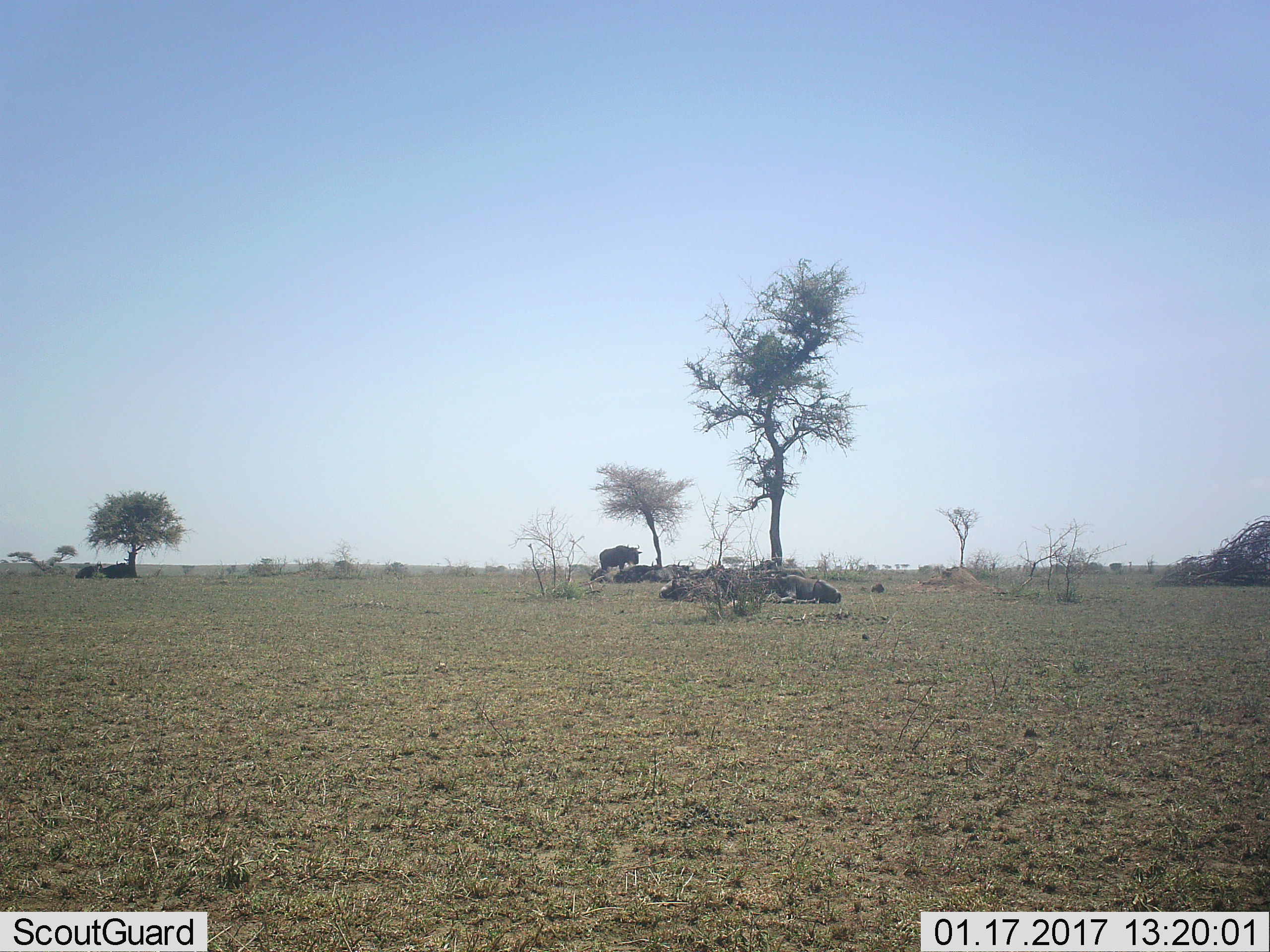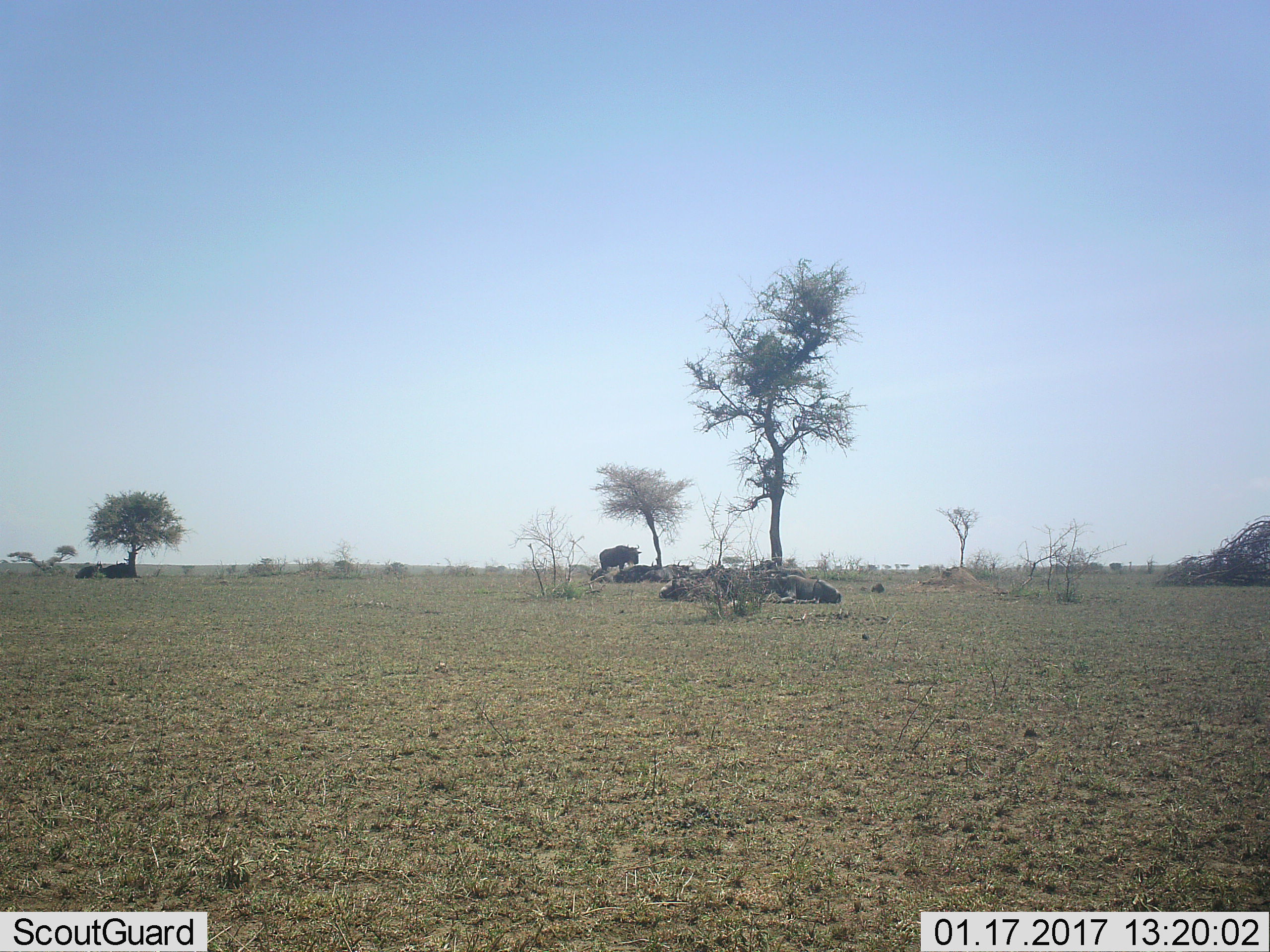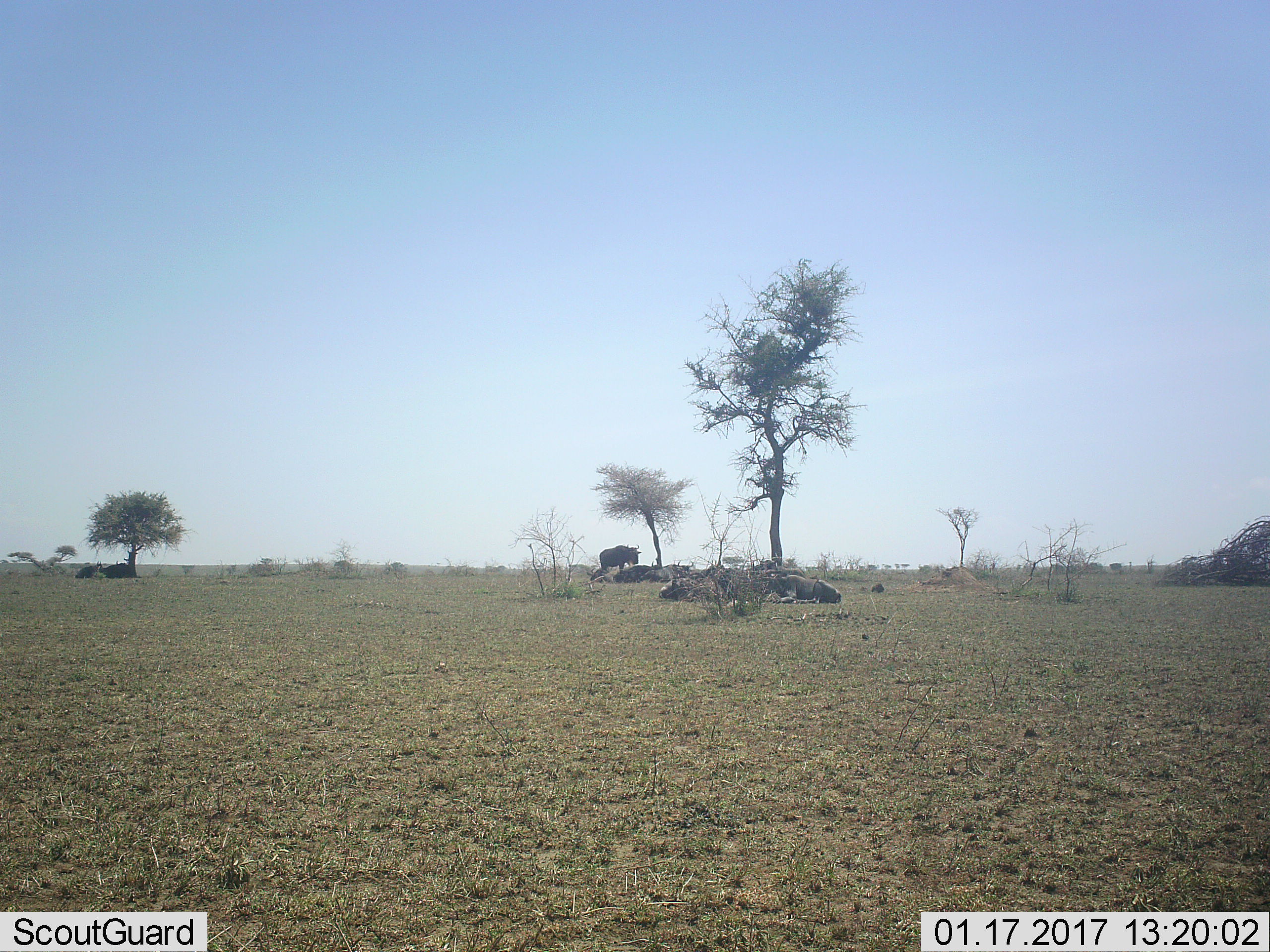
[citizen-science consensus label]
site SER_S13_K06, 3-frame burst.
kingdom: Animalia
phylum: Chordata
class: Mammalia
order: Artiodactyla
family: Bovidae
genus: Connochaetes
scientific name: Connochaetes taurinus taurinus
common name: blue wildebeest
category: wildebeestblue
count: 11-50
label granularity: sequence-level